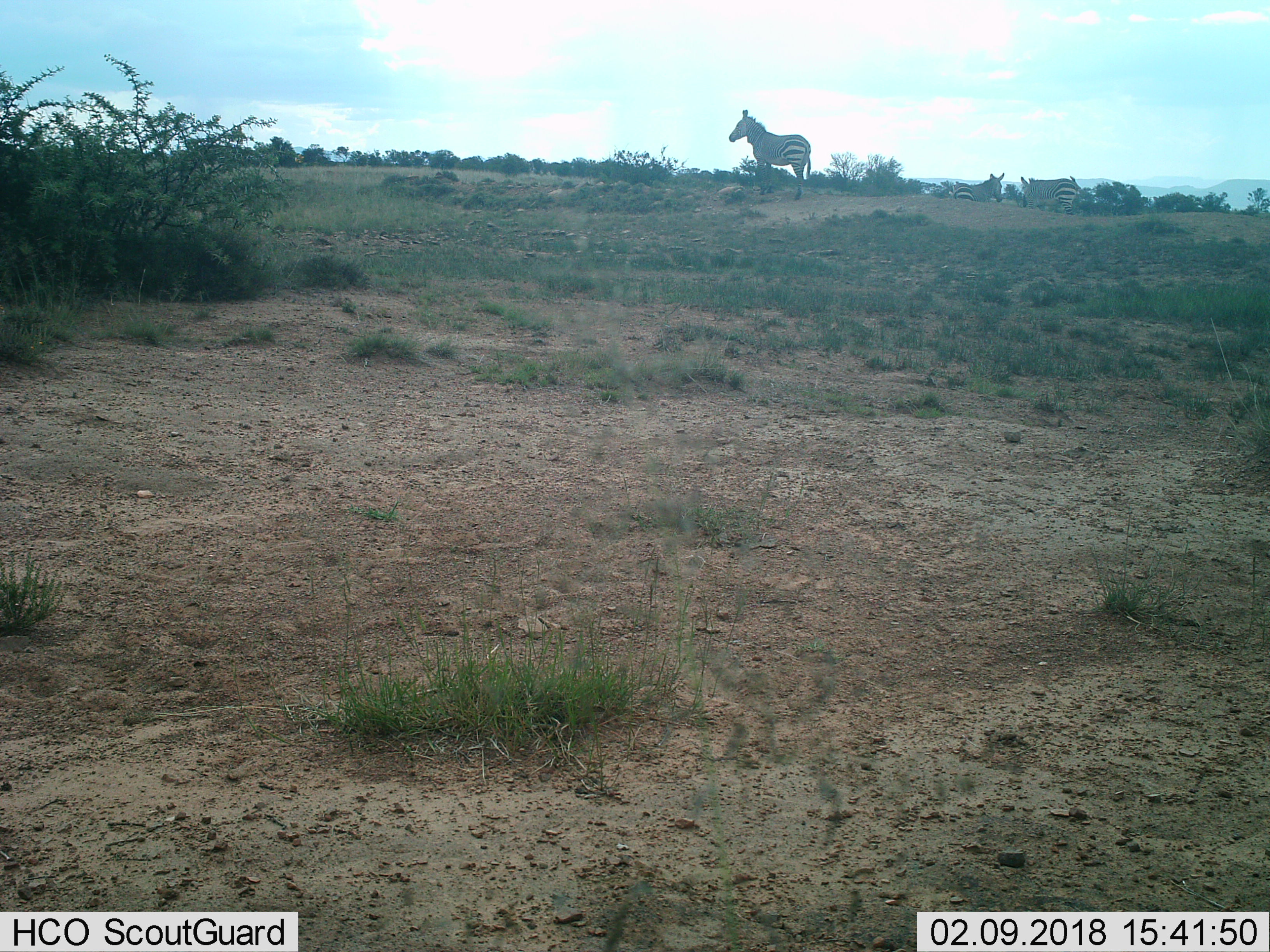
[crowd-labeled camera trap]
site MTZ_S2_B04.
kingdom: Animalia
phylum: Chordata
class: Mammalia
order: Perissodactyla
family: Equidae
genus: Equus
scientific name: Equus zebra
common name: mountain zebra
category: zebramountain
Zebramountain (mountain zebra) (Equus zebra), count 3. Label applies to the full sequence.